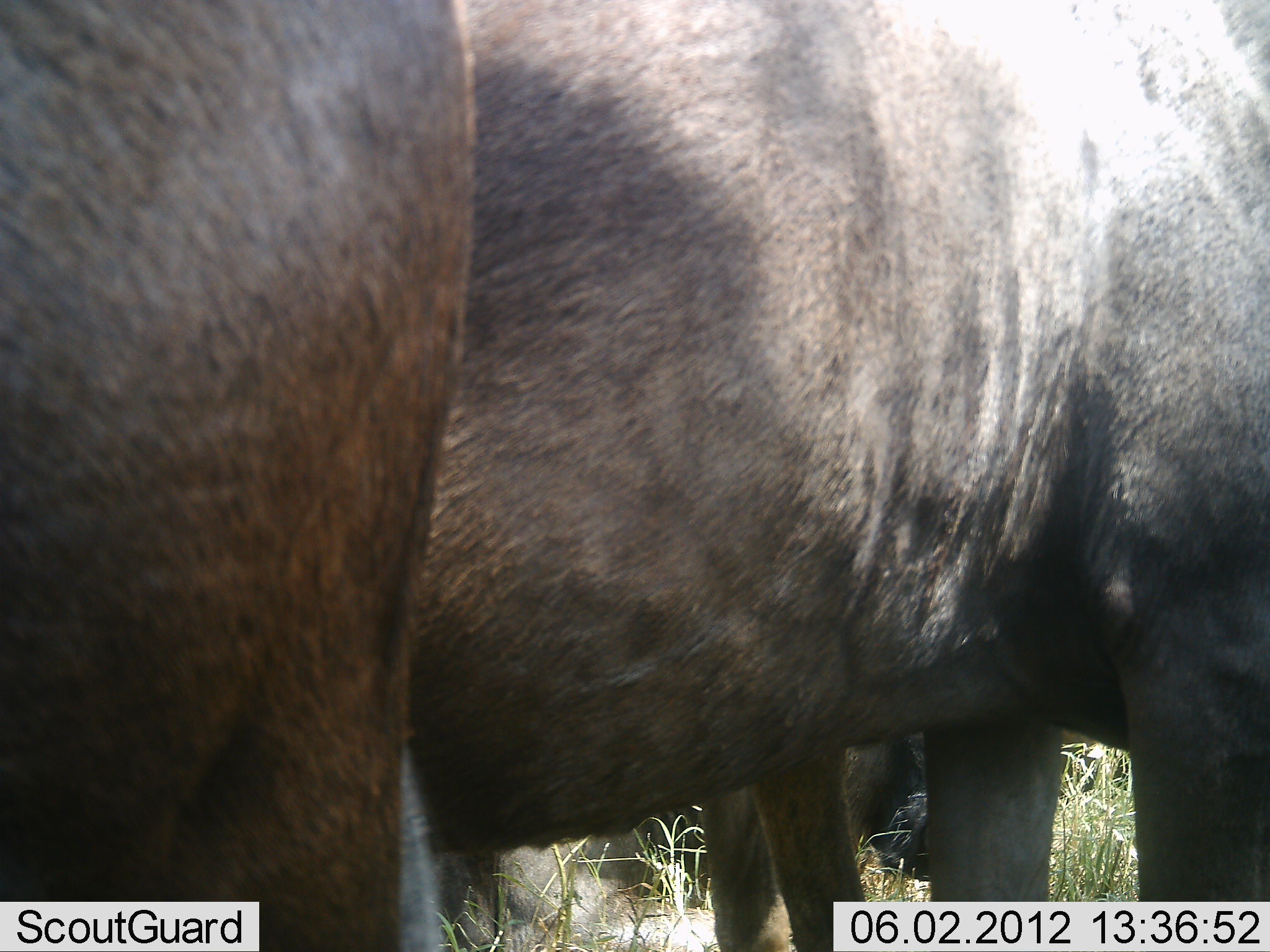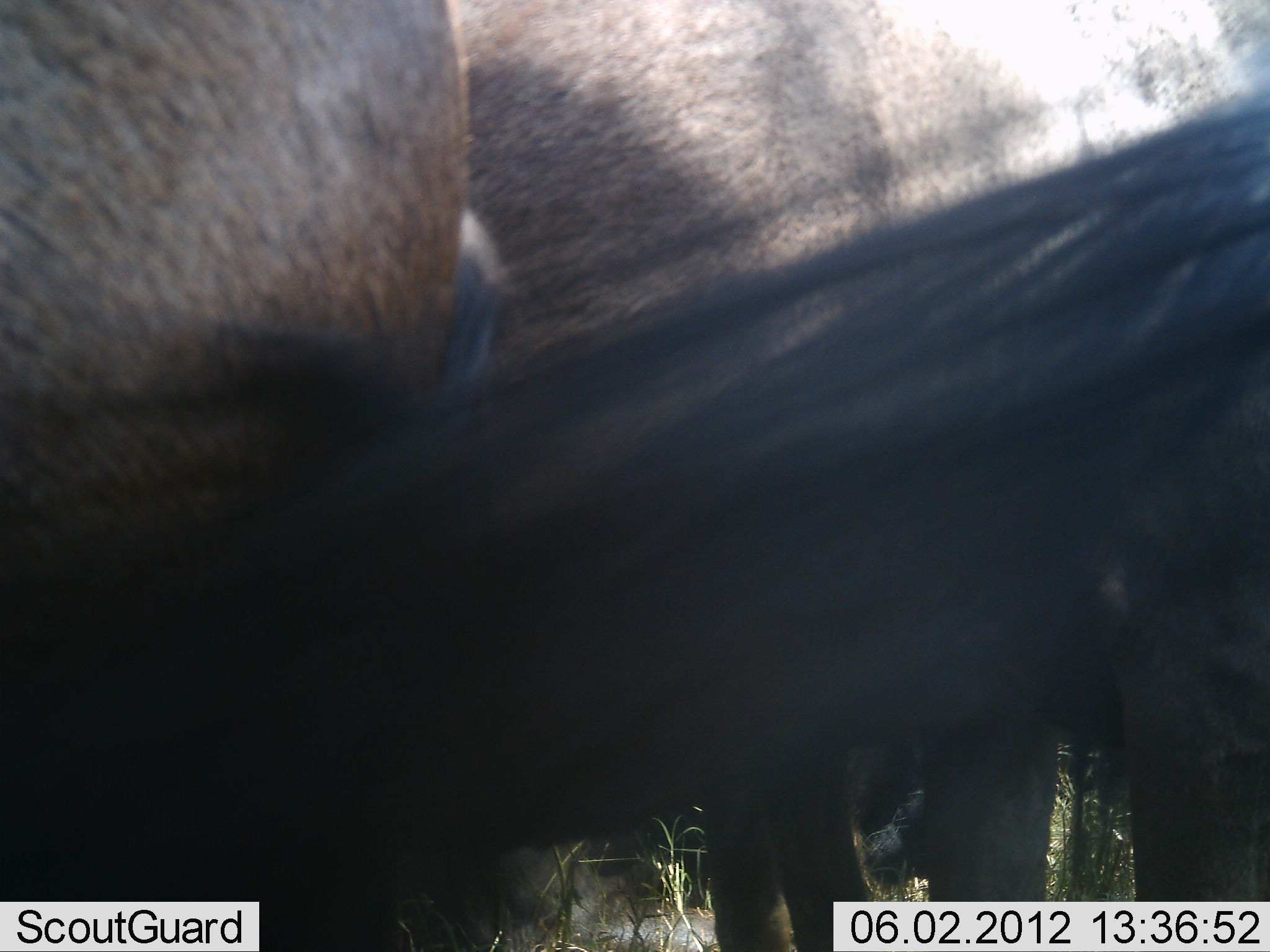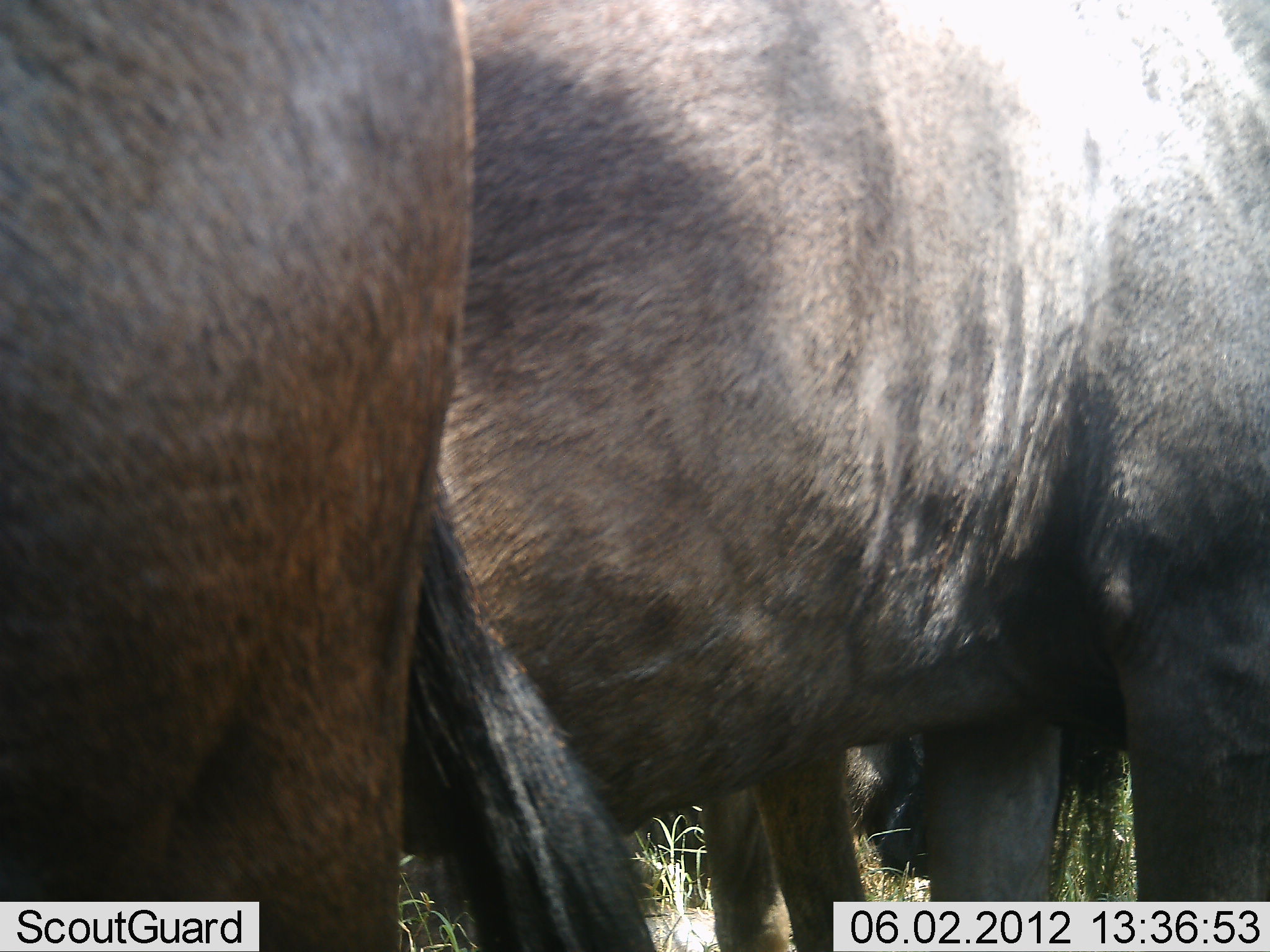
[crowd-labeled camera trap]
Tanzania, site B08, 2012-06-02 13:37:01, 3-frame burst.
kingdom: Animalia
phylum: Chordata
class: Mammalia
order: Artiodactyla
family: Bovidae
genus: Connochaetes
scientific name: Connochaetes taurinus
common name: blue wildebeest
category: wildebeest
Wildebeest (blue wildebeest) (Connochaetes taurinus), count 3. Behavior (volunteer vote fractions): standing 100%, resting 0%, moving 0%, interacting 0%. Young present (vote fraction): 0%. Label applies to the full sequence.